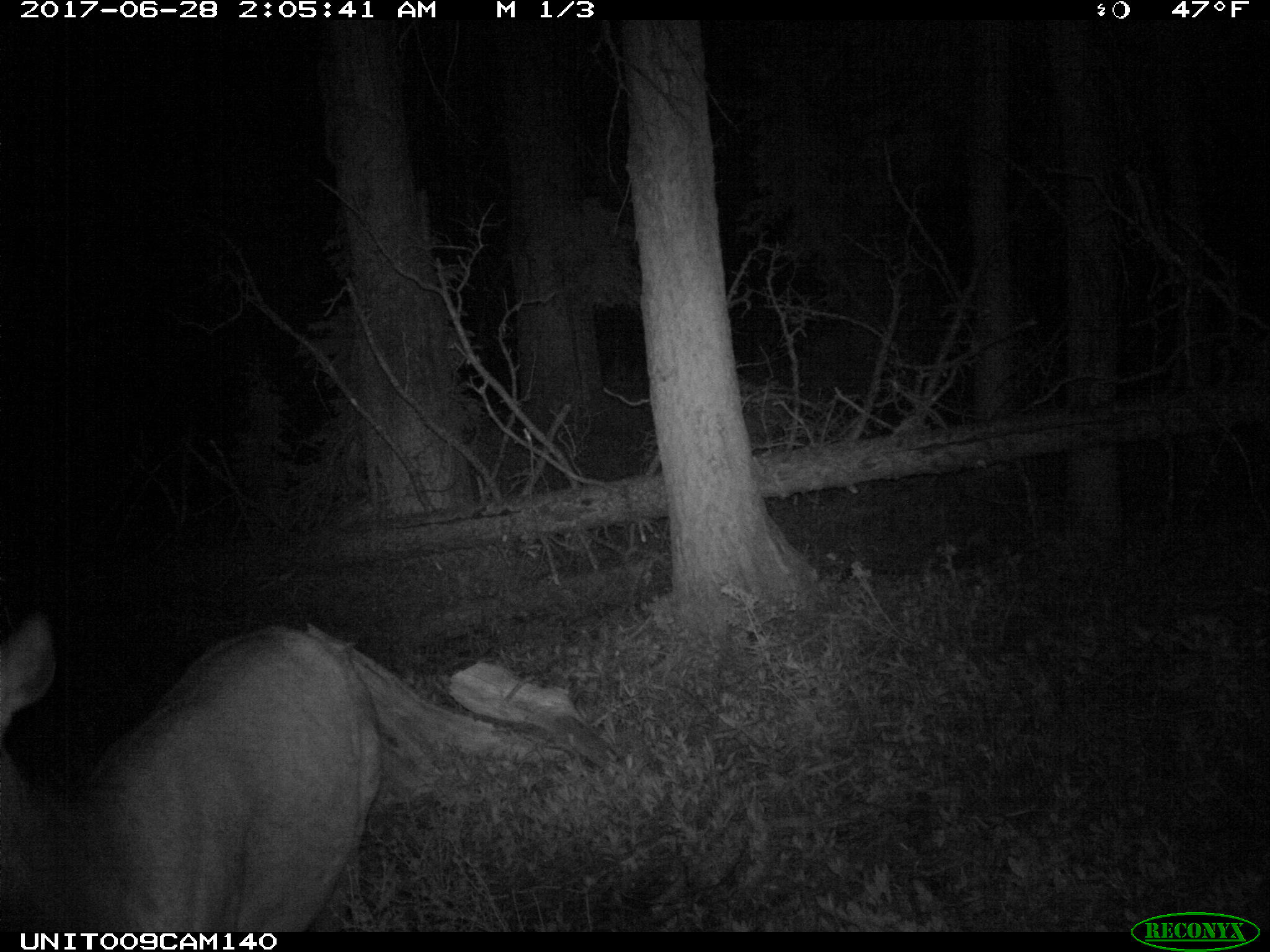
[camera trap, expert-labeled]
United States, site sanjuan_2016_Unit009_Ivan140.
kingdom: Animalia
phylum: Chordata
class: Mammalia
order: Artiodactyla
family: Cervidae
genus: Cervus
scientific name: Cervus elaphus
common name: red deer